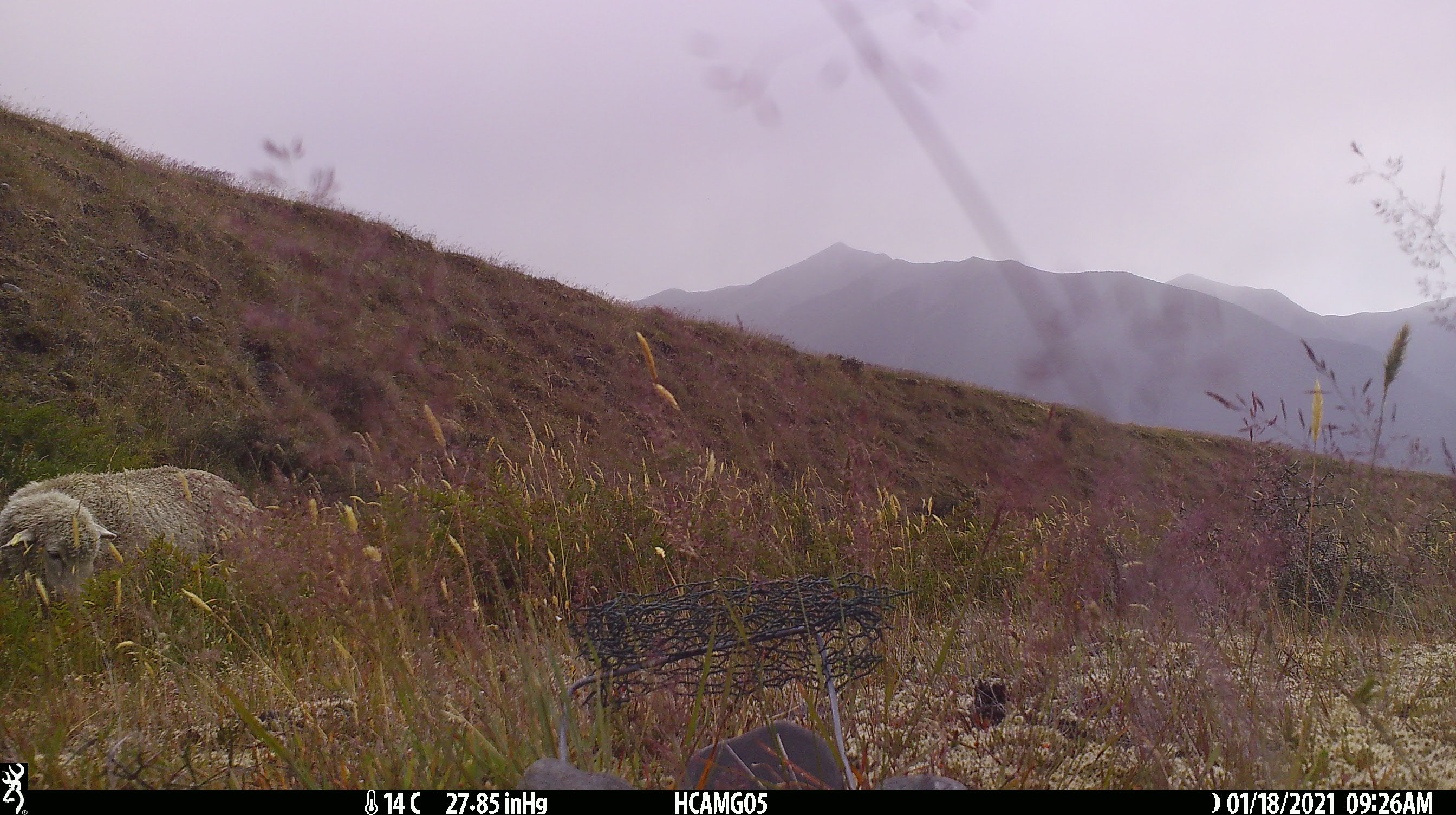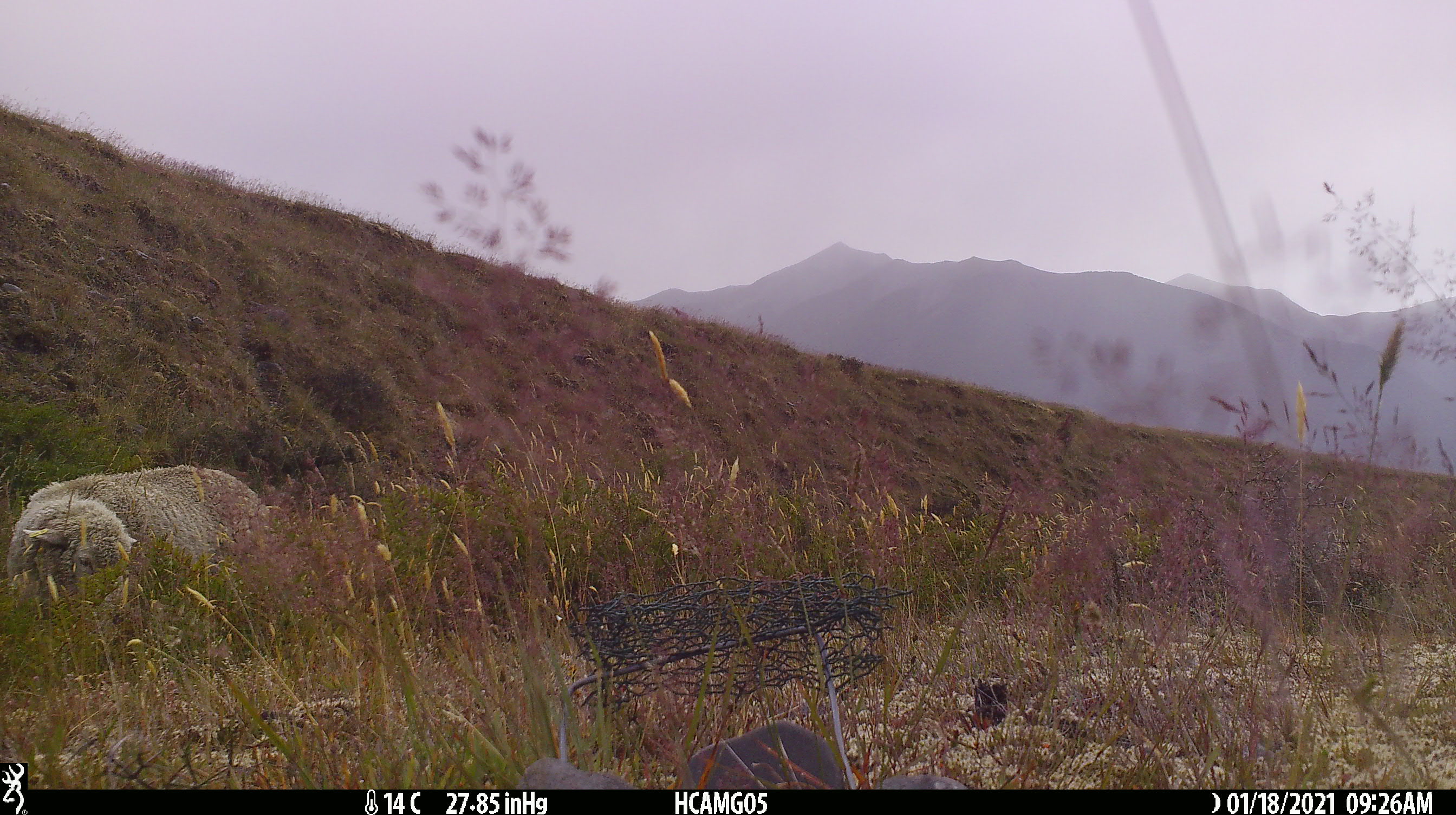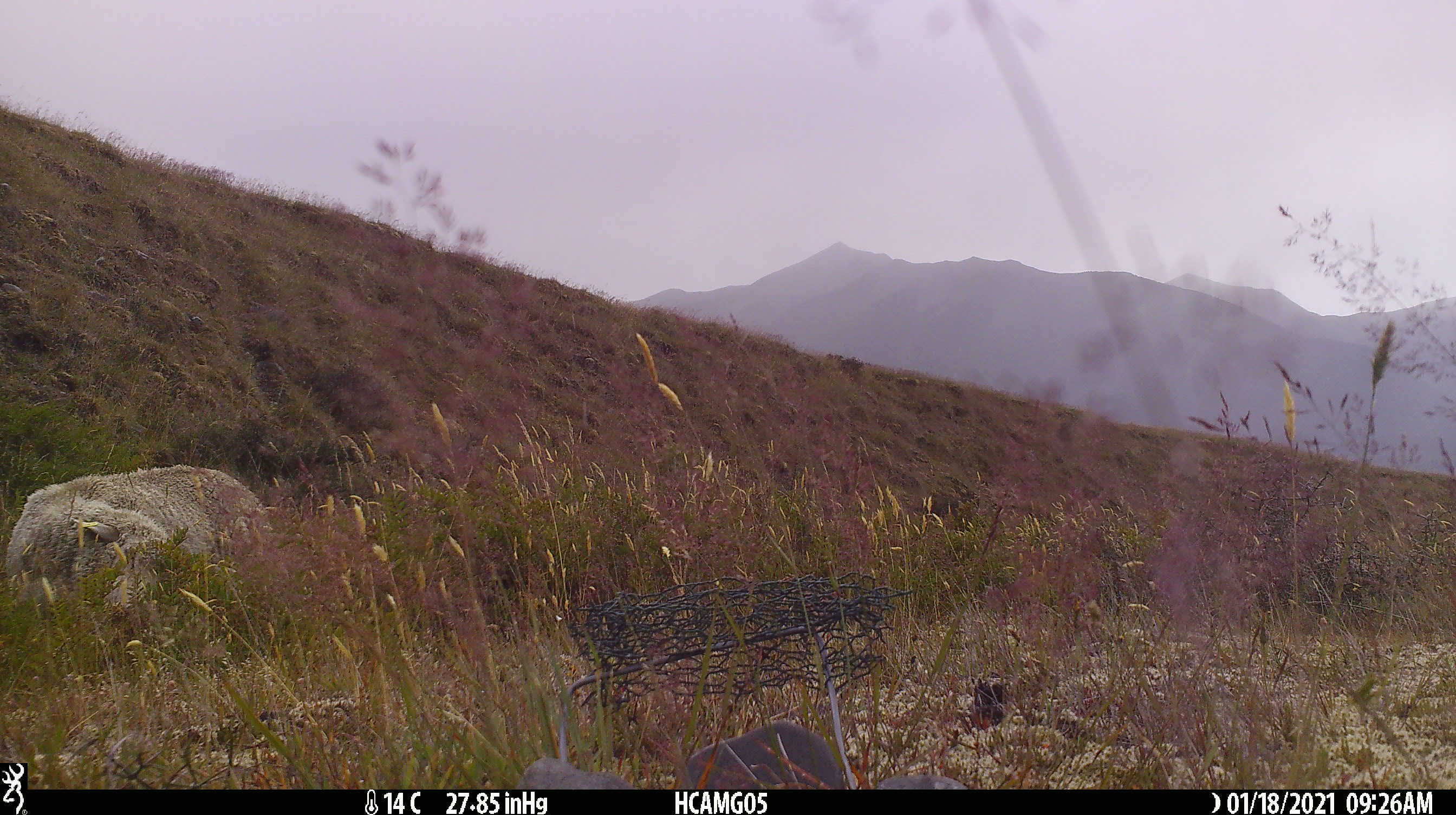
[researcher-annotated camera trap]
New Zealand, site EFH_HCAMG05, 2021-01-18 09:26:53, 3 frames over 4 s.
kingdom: Animalia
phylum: Chordata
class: Mammalia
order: Artiodactyla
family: Bovidae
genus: Ovis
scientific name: Ovis aries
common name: domestic sheep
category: sheep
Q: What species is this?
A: Sheep (domestic sheep) (Ovis aries).